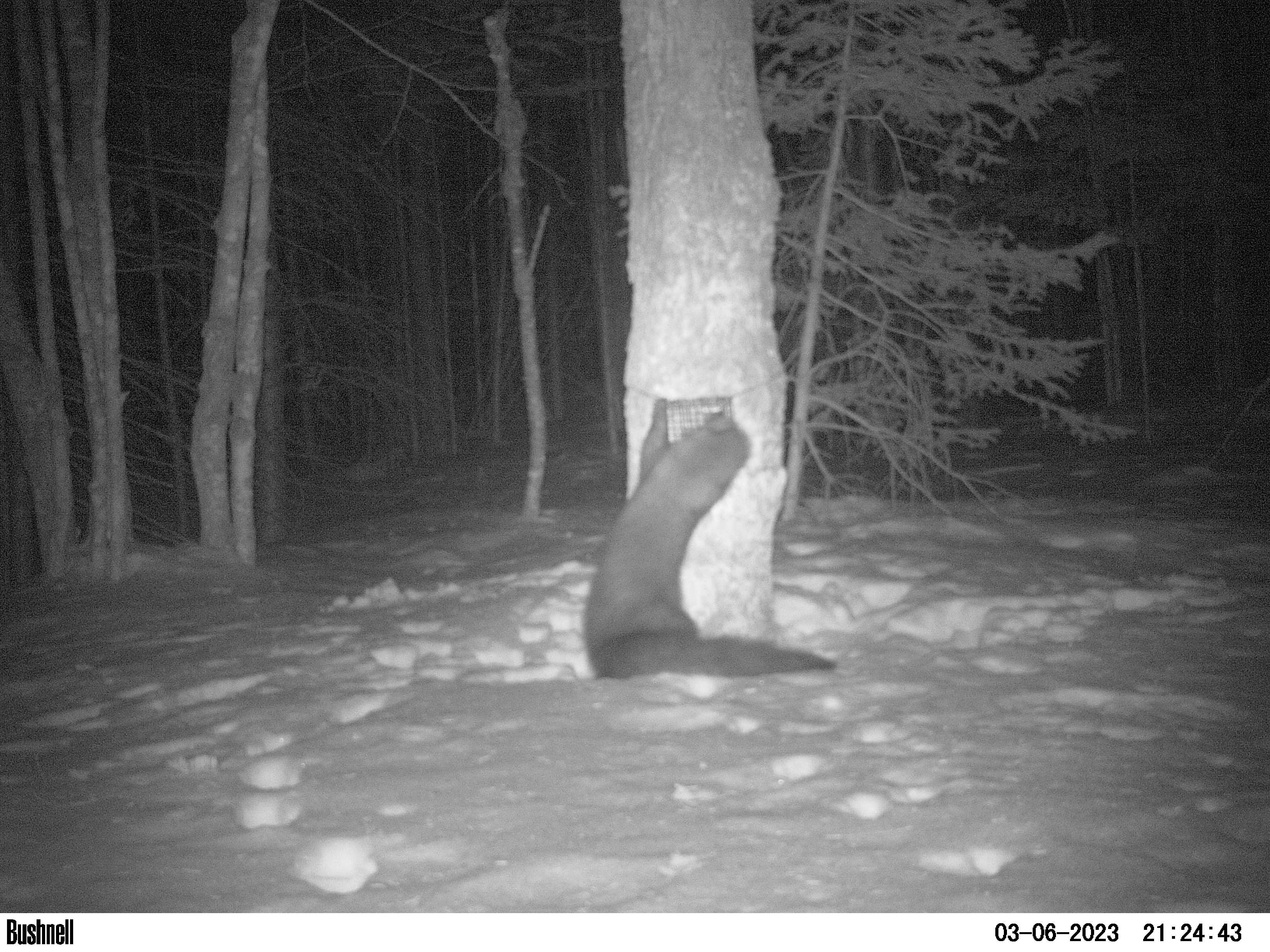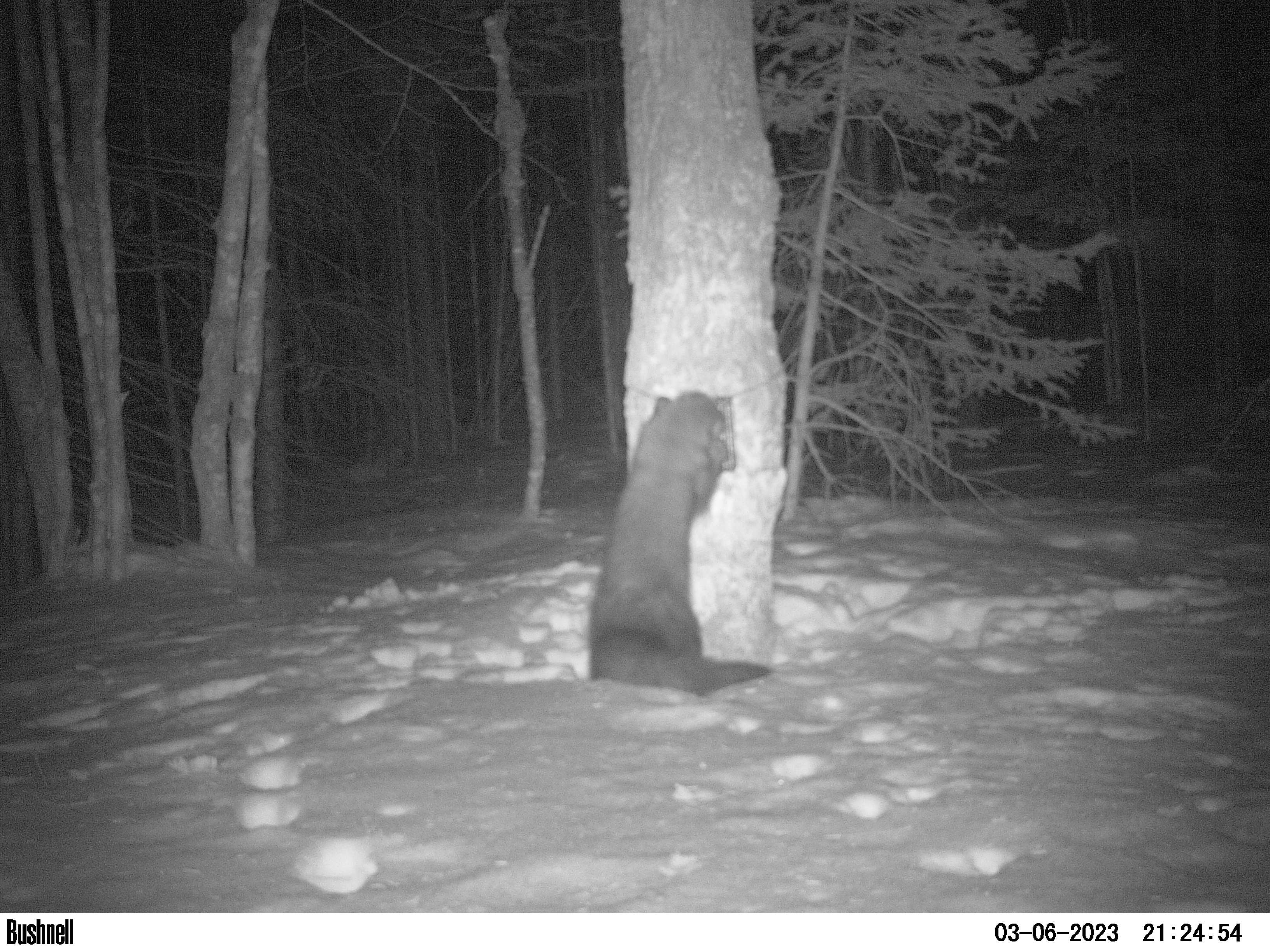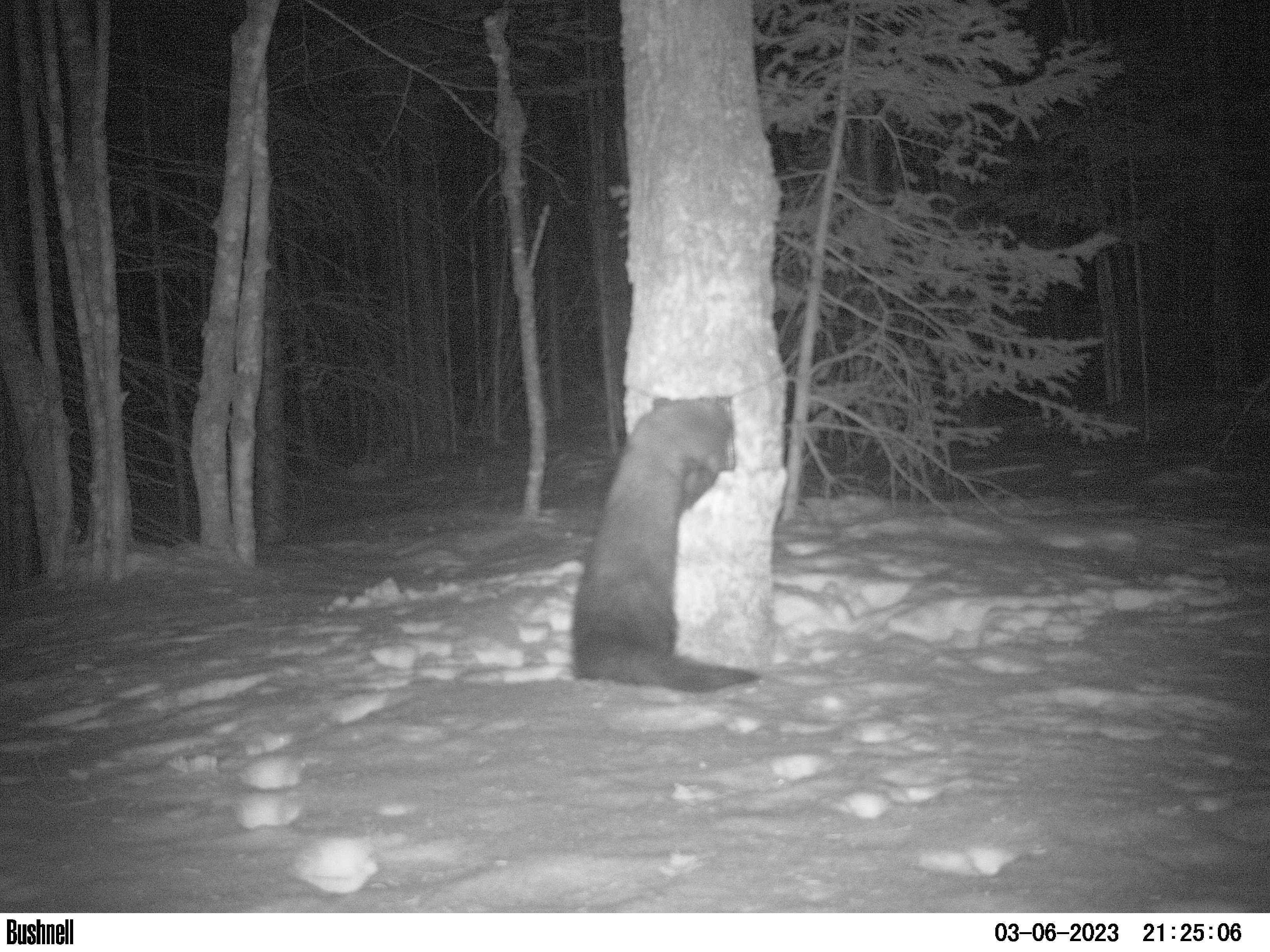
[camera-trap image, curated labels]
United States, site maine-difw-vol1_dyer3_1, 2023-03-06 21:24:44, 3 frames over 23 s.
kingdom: Animalia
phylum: Chordata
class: Mammalia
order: Carnivora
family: Mustelidae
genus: Pekania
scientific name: Pekania pennanti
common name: fisher